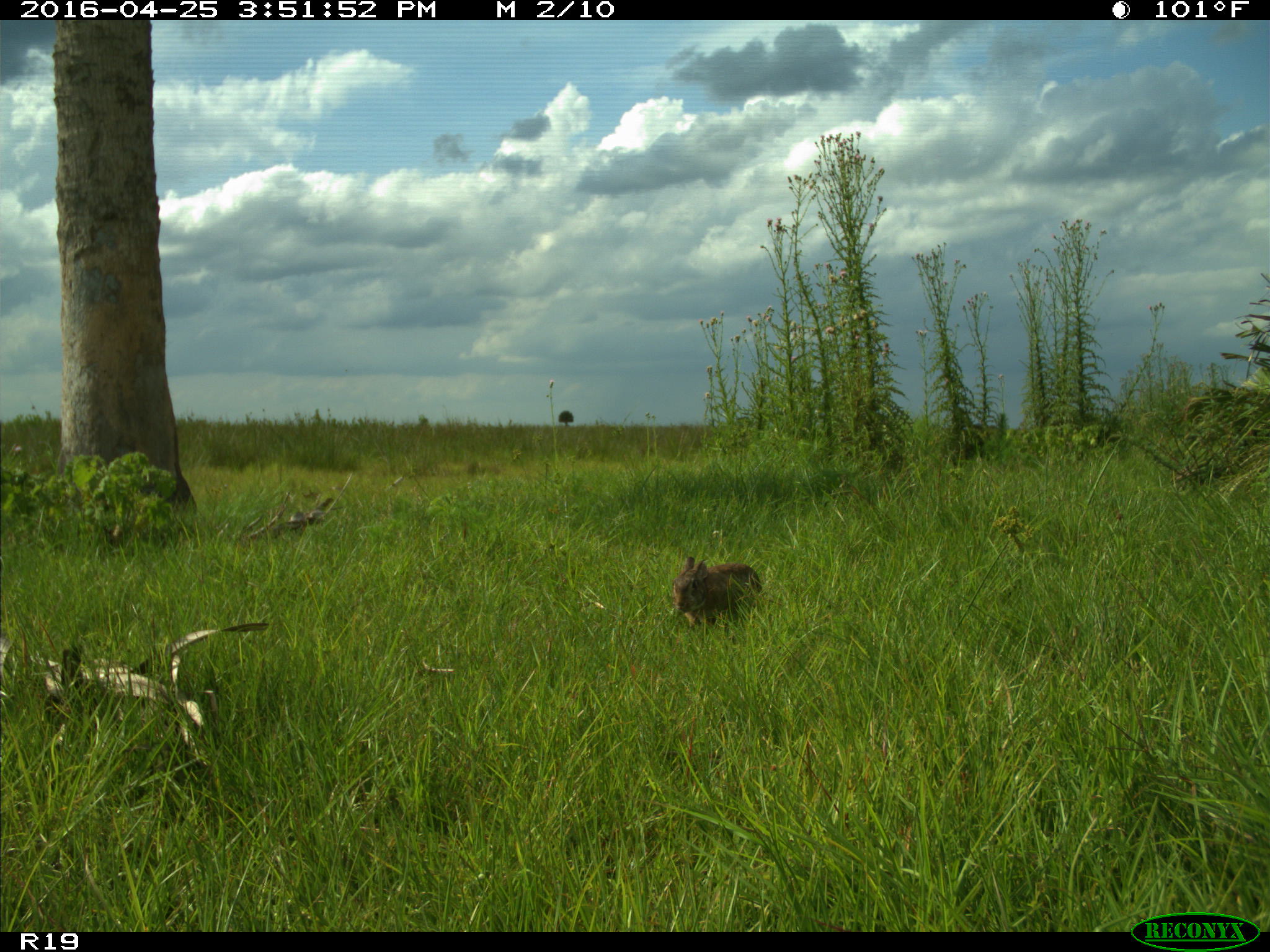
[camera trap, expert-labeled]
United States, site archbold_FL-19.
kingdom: Animalia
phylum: Chordata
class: Mammalia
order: Lagomorpha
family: Leporidae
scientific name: Leporidae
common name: rabbits and hares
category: unidentified rabbit